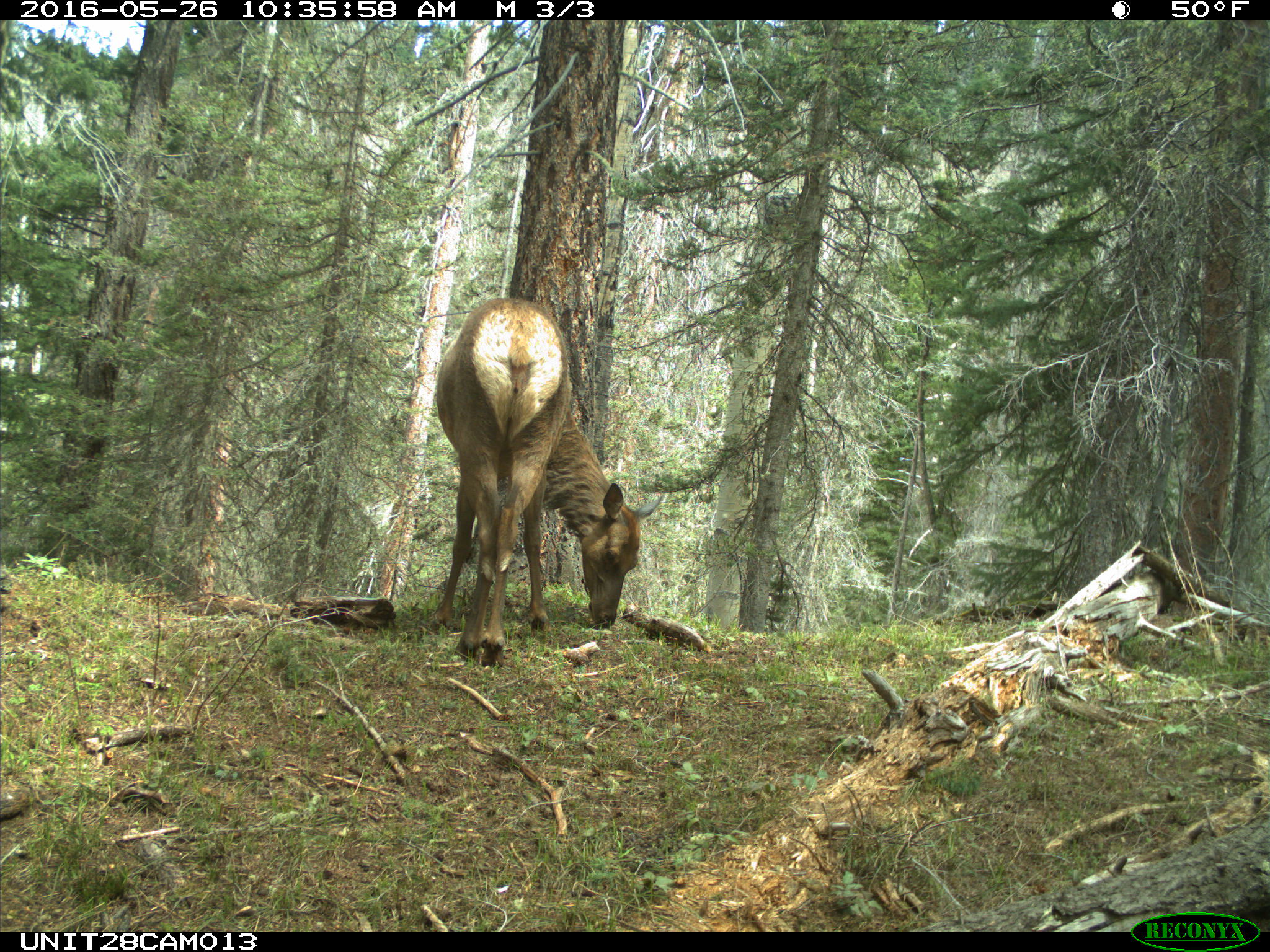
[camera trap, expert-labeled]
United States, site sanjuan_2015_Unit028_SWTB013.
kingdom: Animalia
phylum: Chordata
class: Mammalia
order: Artiodactyla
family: Cervidae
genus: Cervus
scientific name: Cervus elaphus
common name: red deer